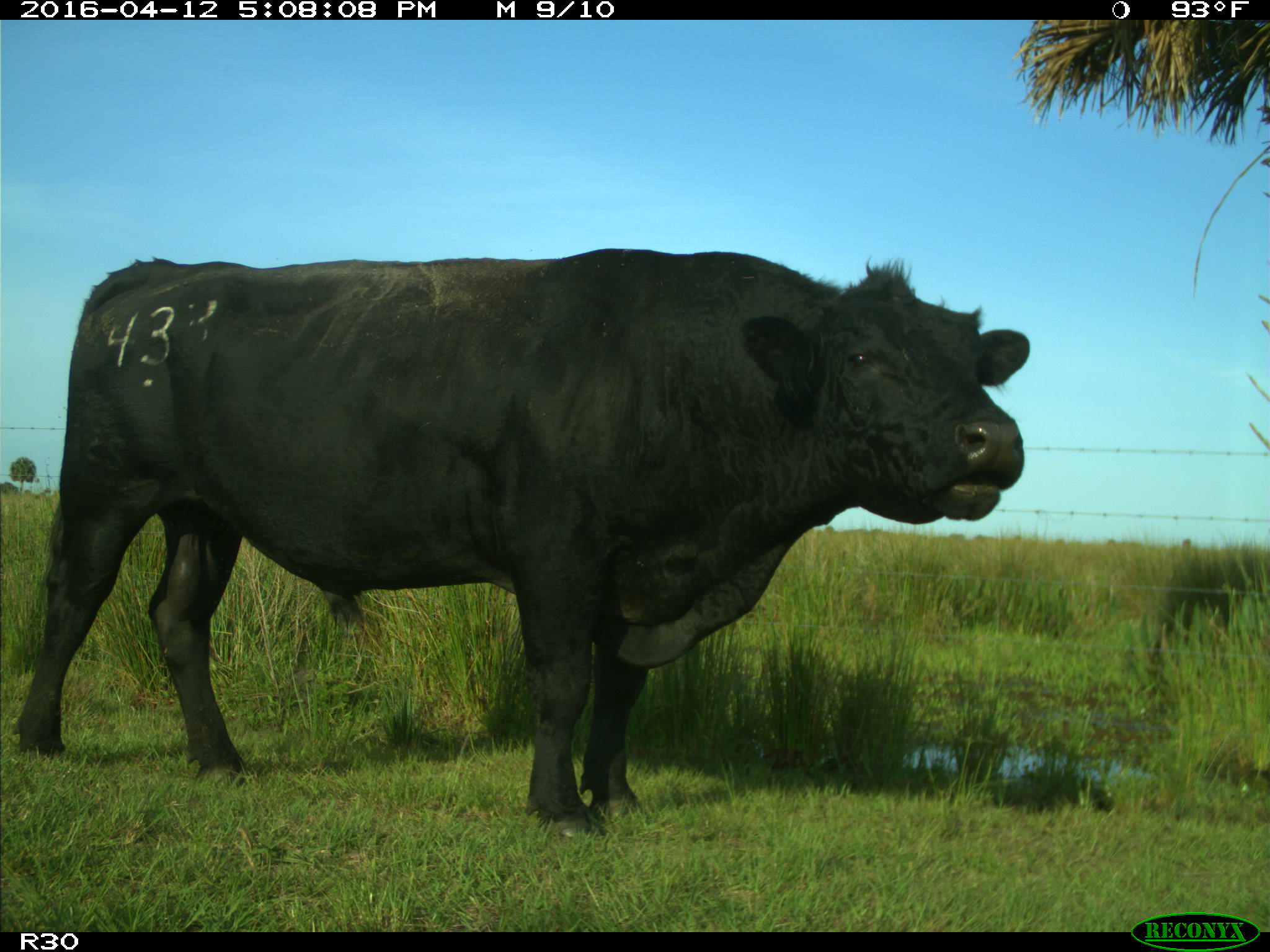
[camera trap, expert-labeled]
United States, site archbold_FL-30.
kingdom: Animalia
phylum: Chordata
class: Mammalia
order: Artiodactyla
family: Bovidae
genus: Bos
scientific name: Bos taurus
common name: domestic cow